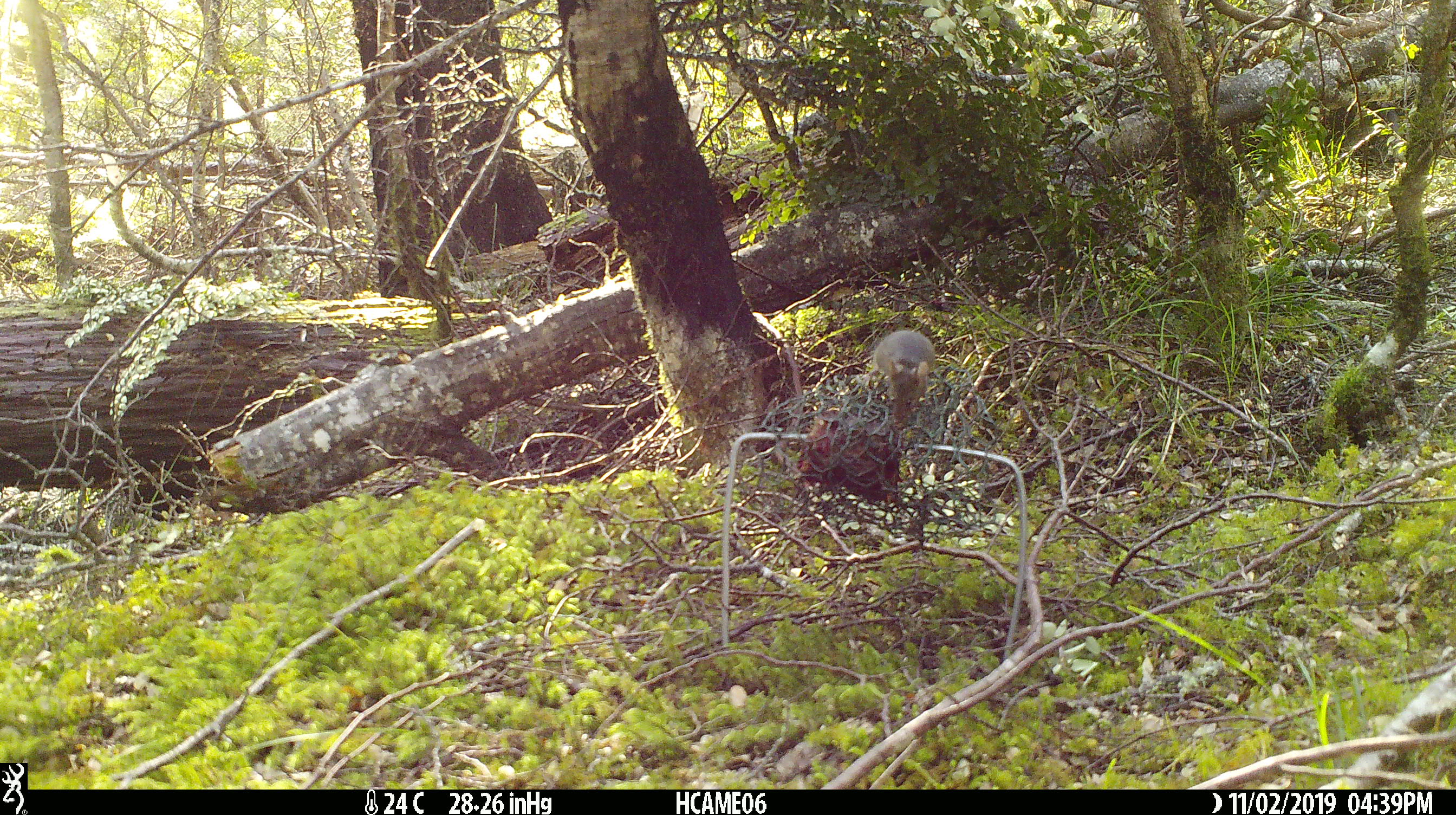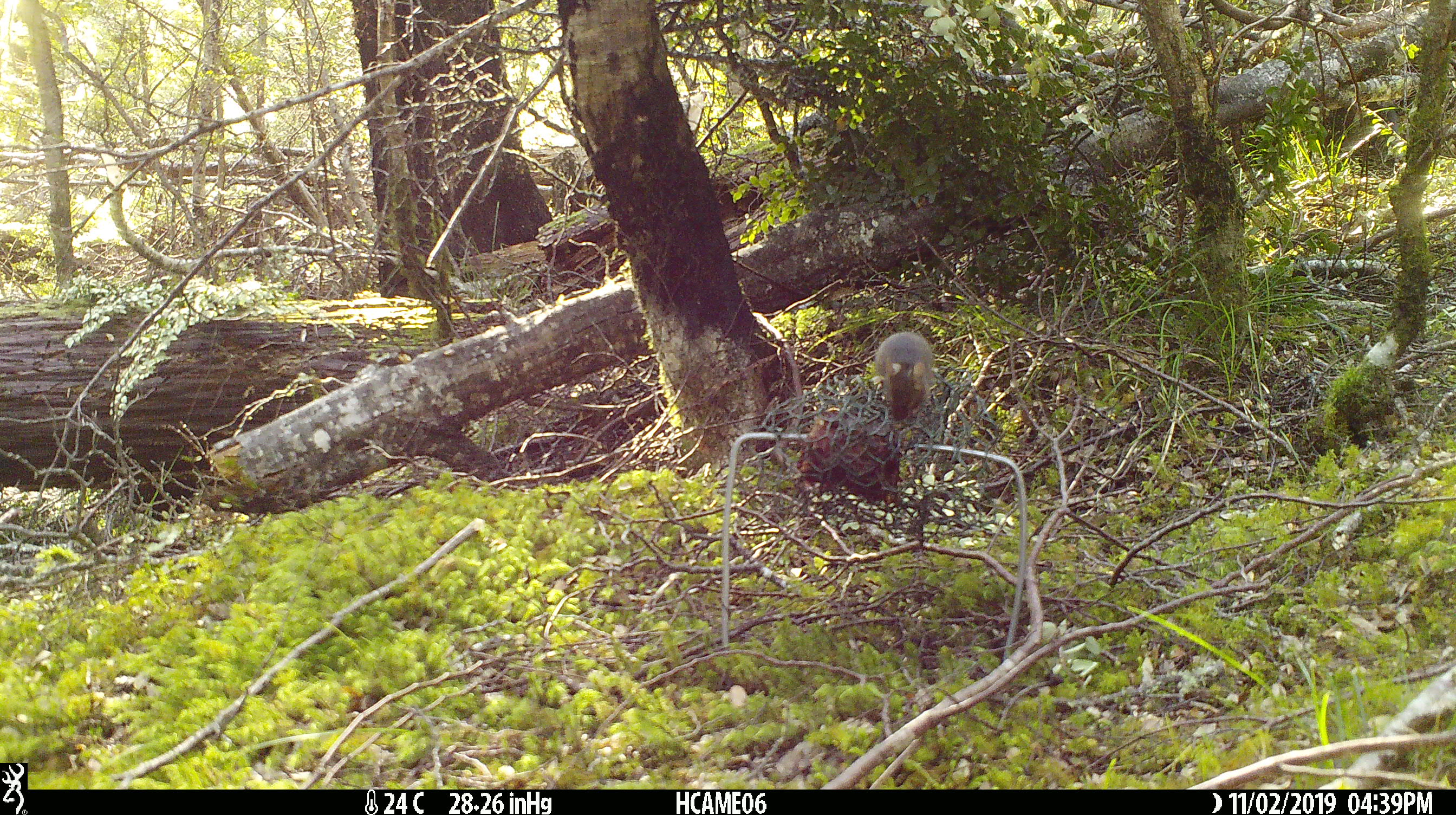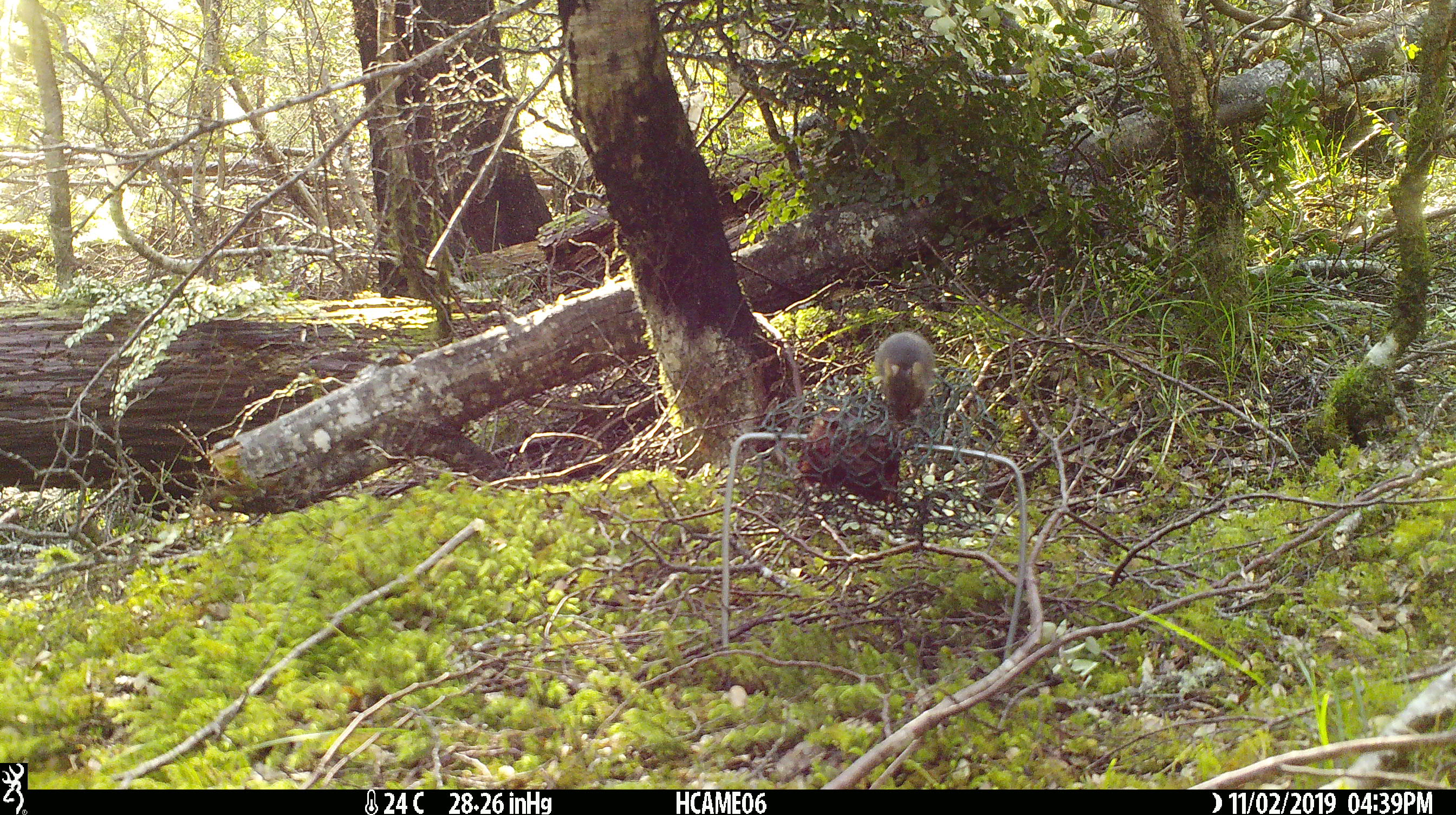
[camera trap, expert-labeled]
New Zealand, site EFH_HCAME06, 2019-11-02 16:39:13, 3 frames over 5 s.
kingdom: Animalia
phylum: Chordata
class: Mammalia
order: Rodentia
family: Muridae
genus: Mus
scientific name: Mus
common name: mouse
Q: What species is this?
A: Mouse (Mus).